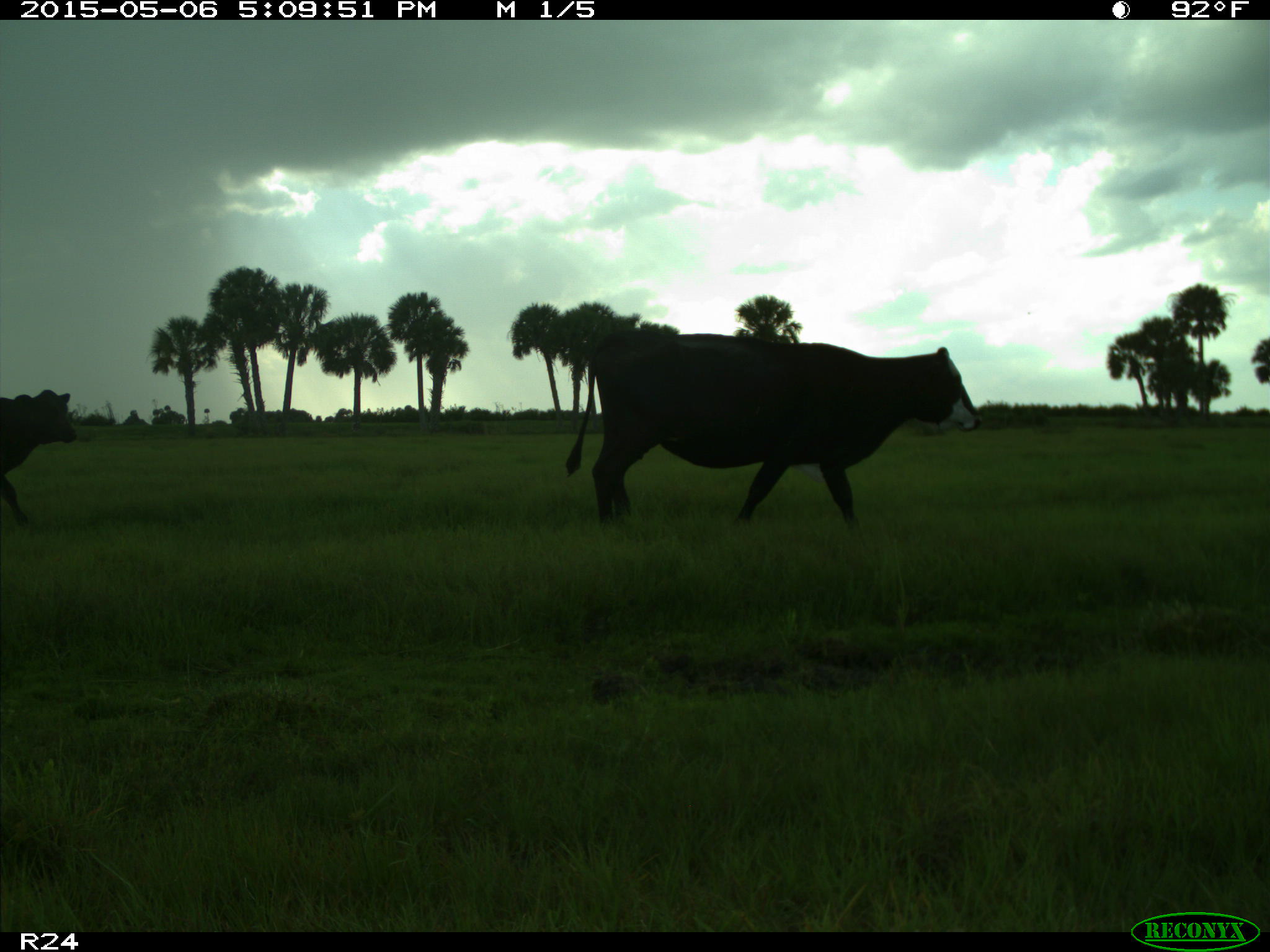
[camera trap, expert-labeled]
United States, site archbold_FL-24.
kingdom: Animalia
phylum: Chordata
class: Mammalia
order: Artiodactyla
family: Bovidae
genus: Bos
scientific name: Bos taurus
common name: domestic cow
Bos taurus (domestic cow).